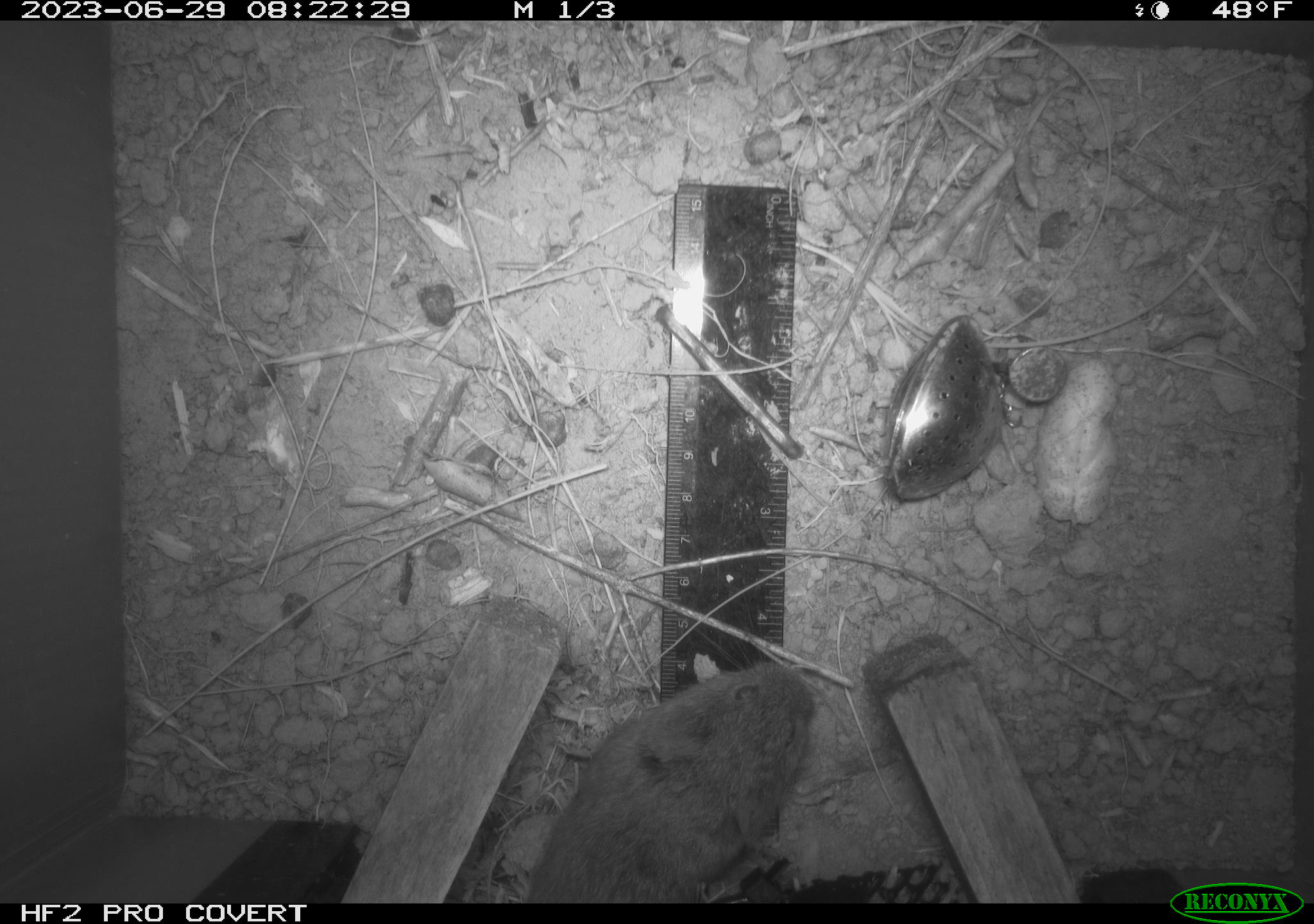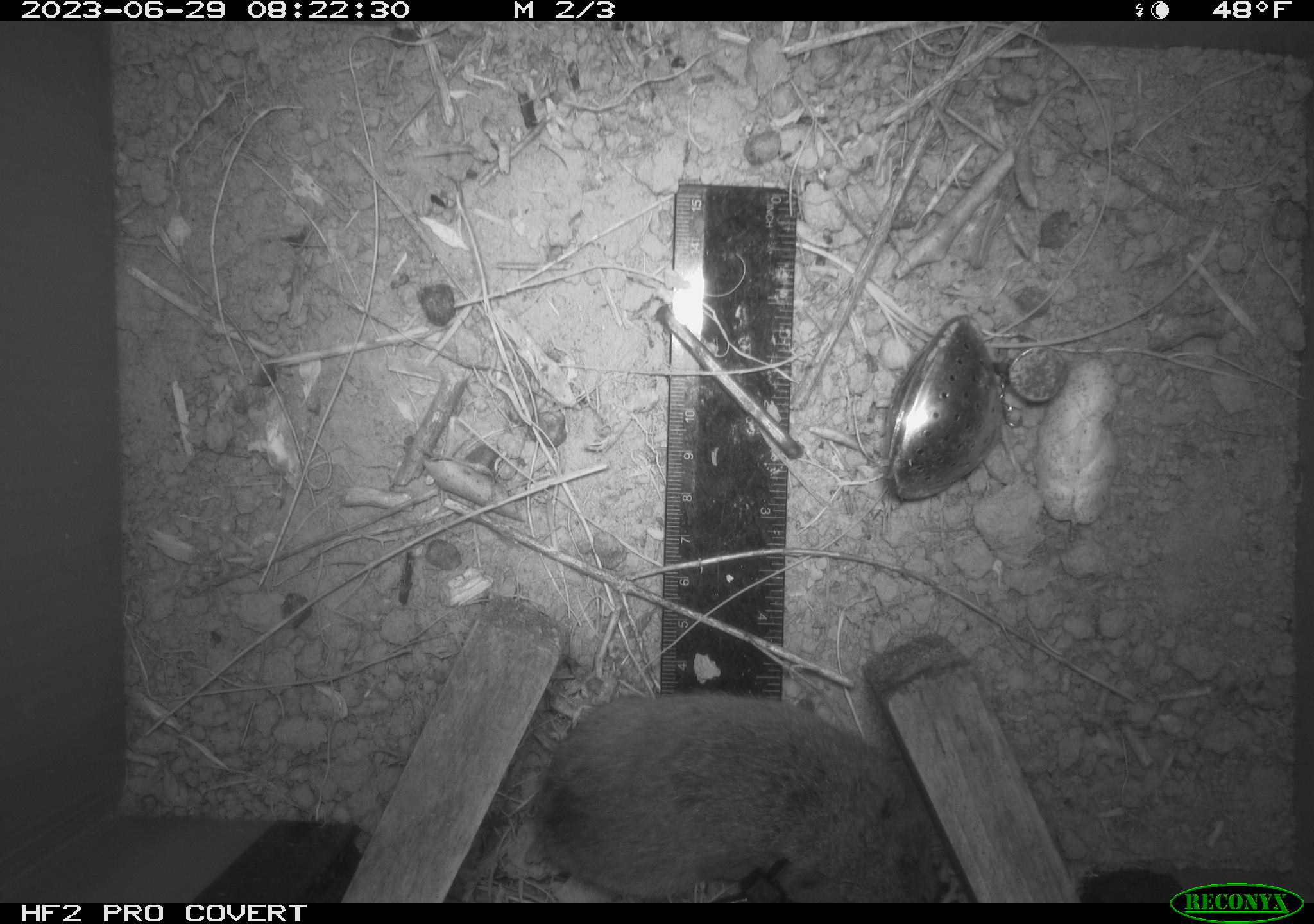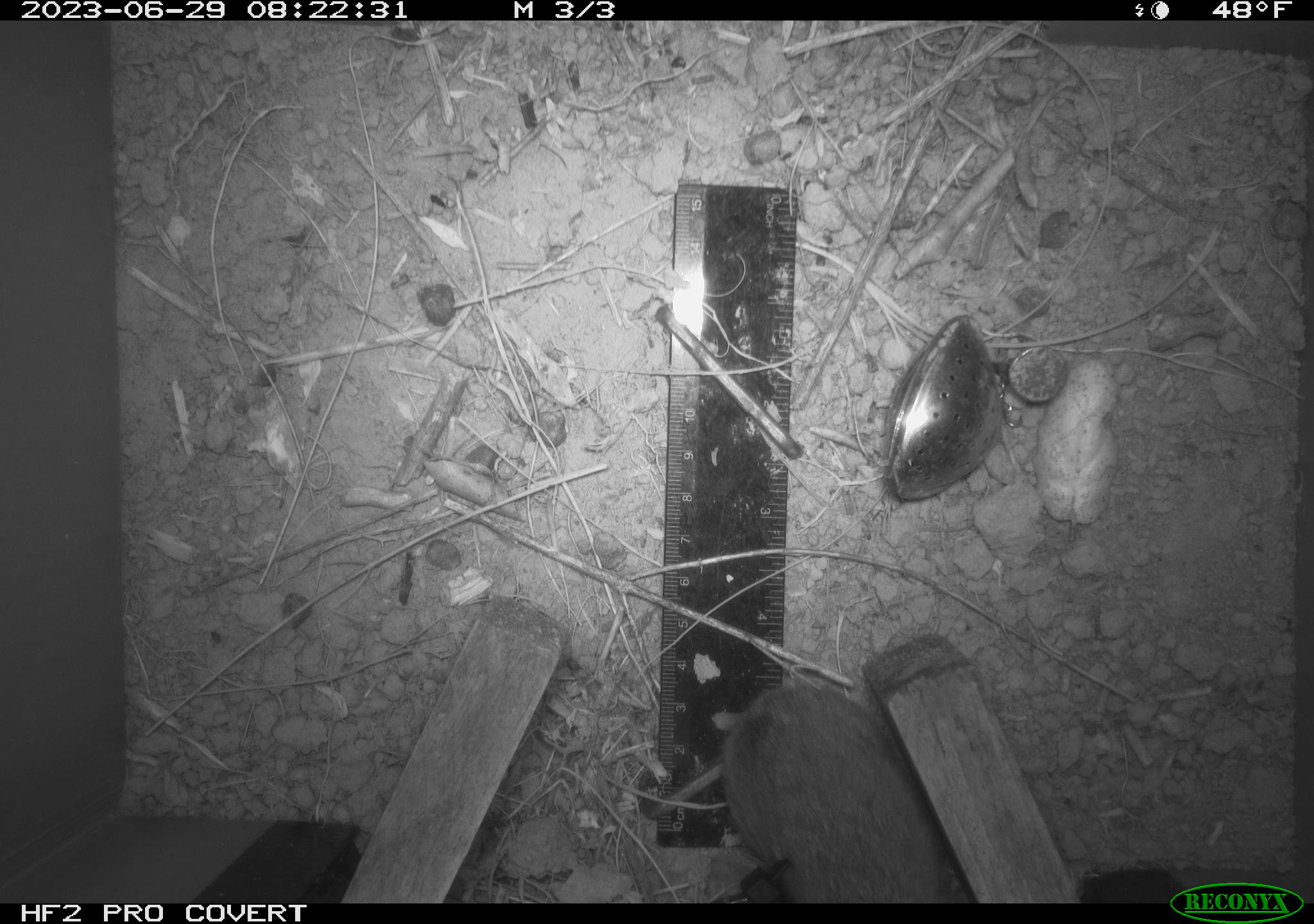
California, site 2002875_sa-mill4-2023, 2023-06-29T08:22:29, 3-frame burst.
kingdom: Animalia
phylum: Chordata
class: Mammalia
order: Rodentia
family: Cricetidae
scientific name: Arvicolinae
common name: voles, lemmings, and muskrats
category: arvicolinae subfamily